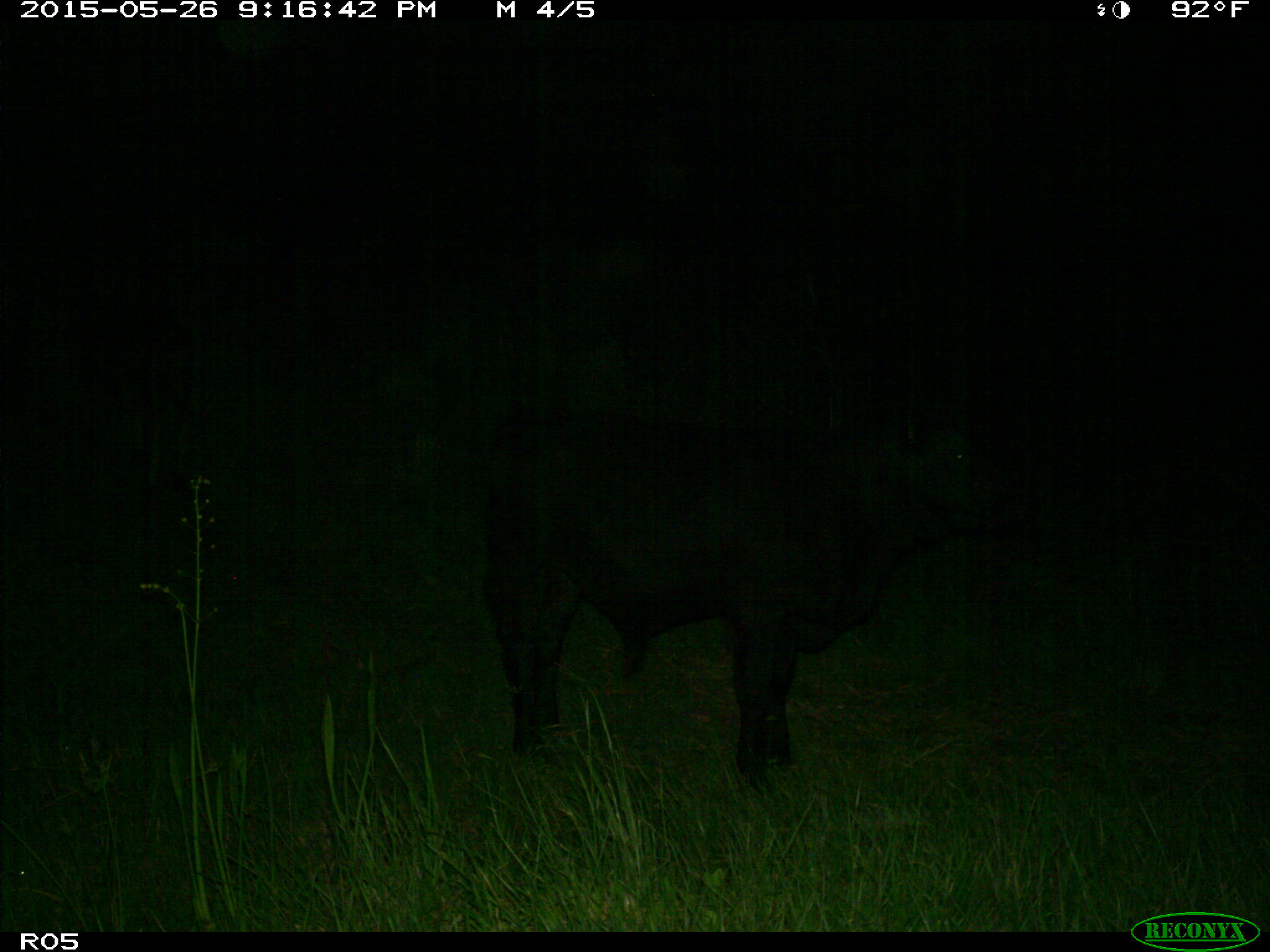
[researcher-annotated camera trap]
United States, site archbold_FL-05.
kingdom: Animalia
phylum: Chordata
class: Mammalia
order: Artiodactyla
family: Bovidae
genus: Bos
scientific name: Bos taurus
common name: domestic cow